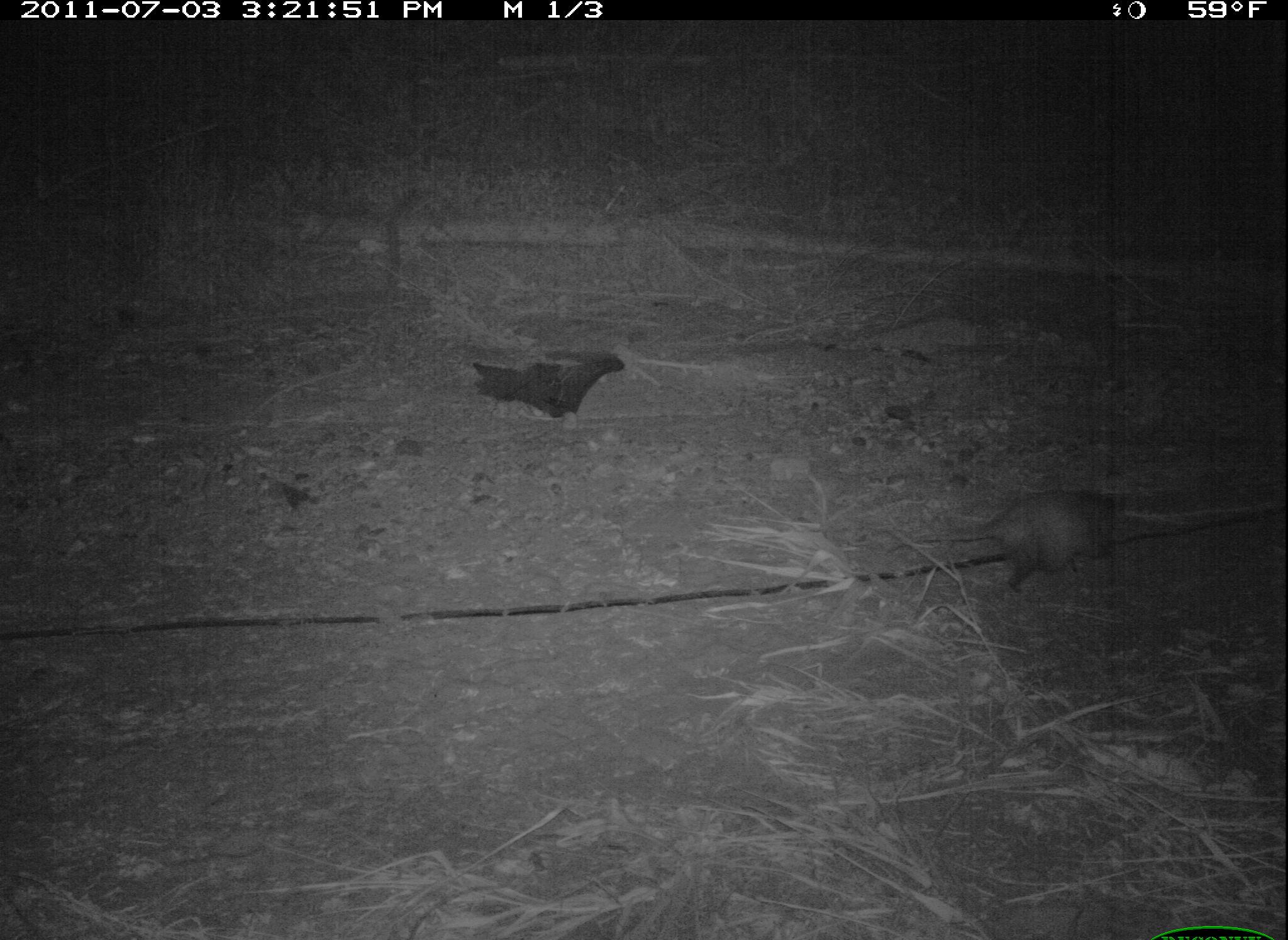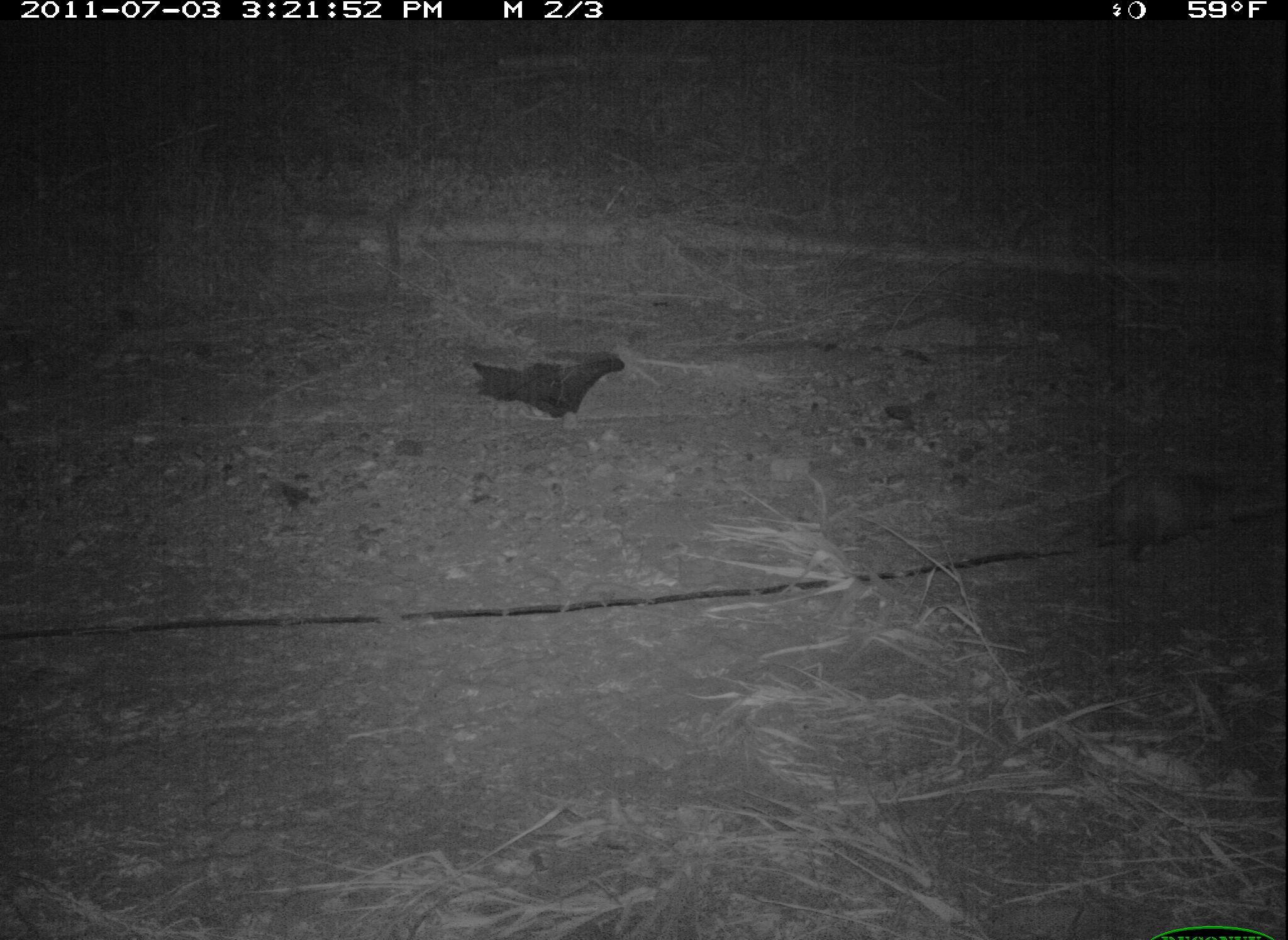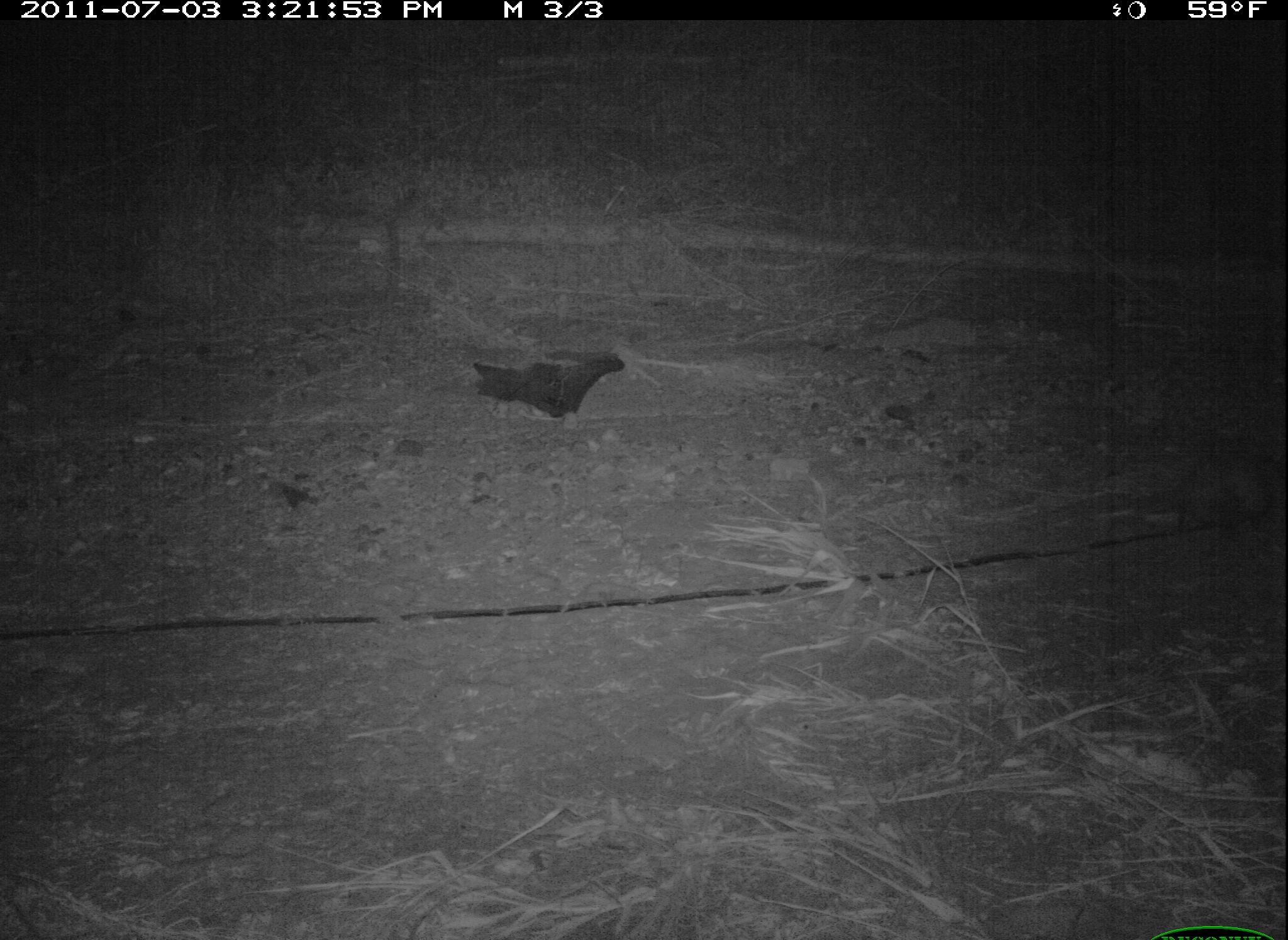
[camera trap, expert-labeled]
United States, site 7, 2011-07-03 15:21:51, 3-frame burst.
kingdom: Animalia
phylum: Chordata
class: Mammalia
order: Didelphimorphia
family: Didelphidae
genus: Didelphis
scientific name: Didelphis virginiana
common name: virginia opossum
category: opossum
Opossum (virginia opossum) (Didelphis virginiana).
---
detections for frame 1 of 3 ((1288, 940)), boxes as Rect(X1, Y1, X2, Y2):
opossum: Rect(871, 474, 1148, 615)